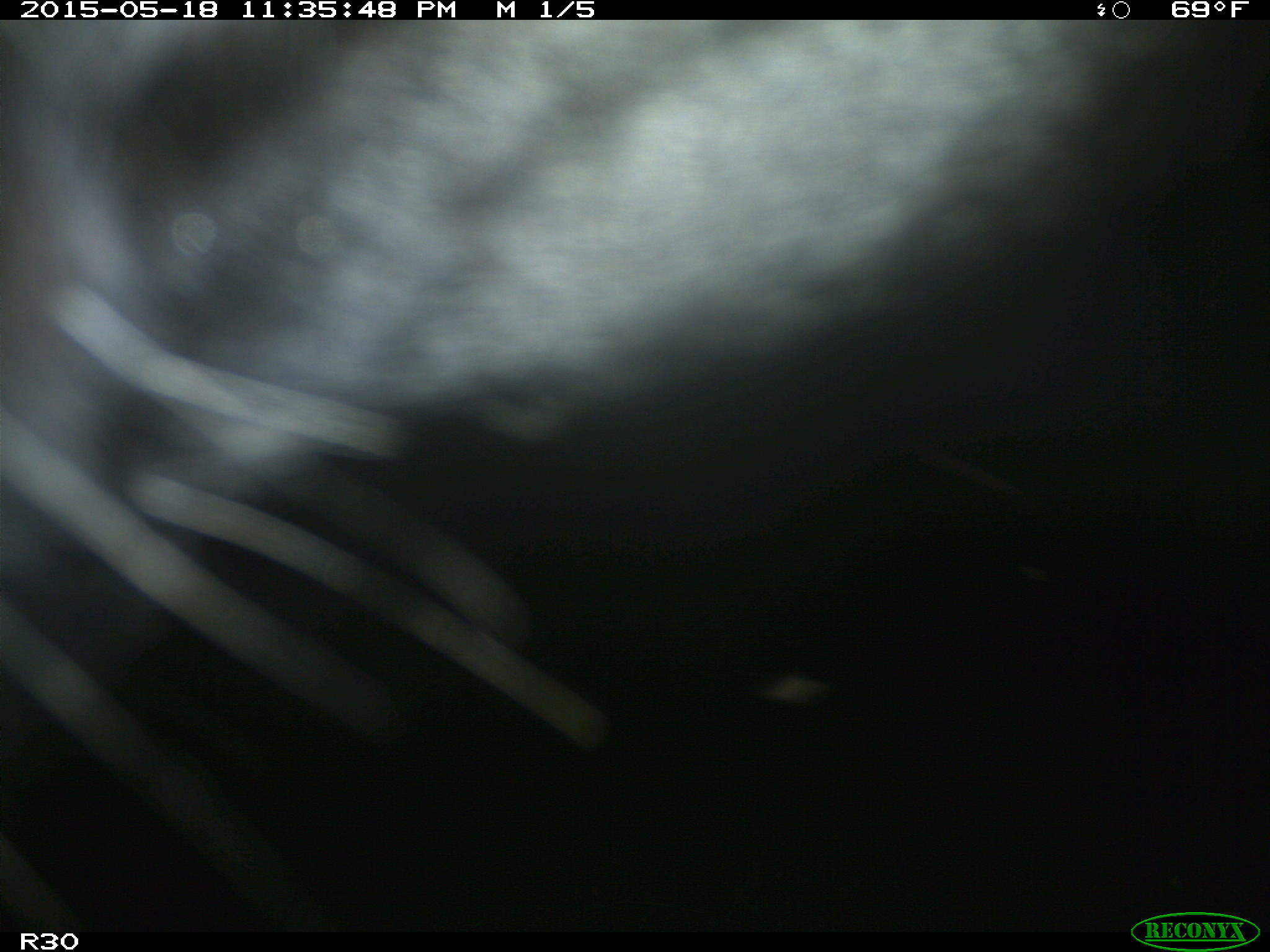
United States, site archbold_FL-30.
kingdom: Animalia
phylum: Chordata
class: Mammalia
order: Artiodactyla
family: Bovidae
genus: Bos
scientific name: Bos taurus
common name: domestic cow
Bos taurus (domestic cow).